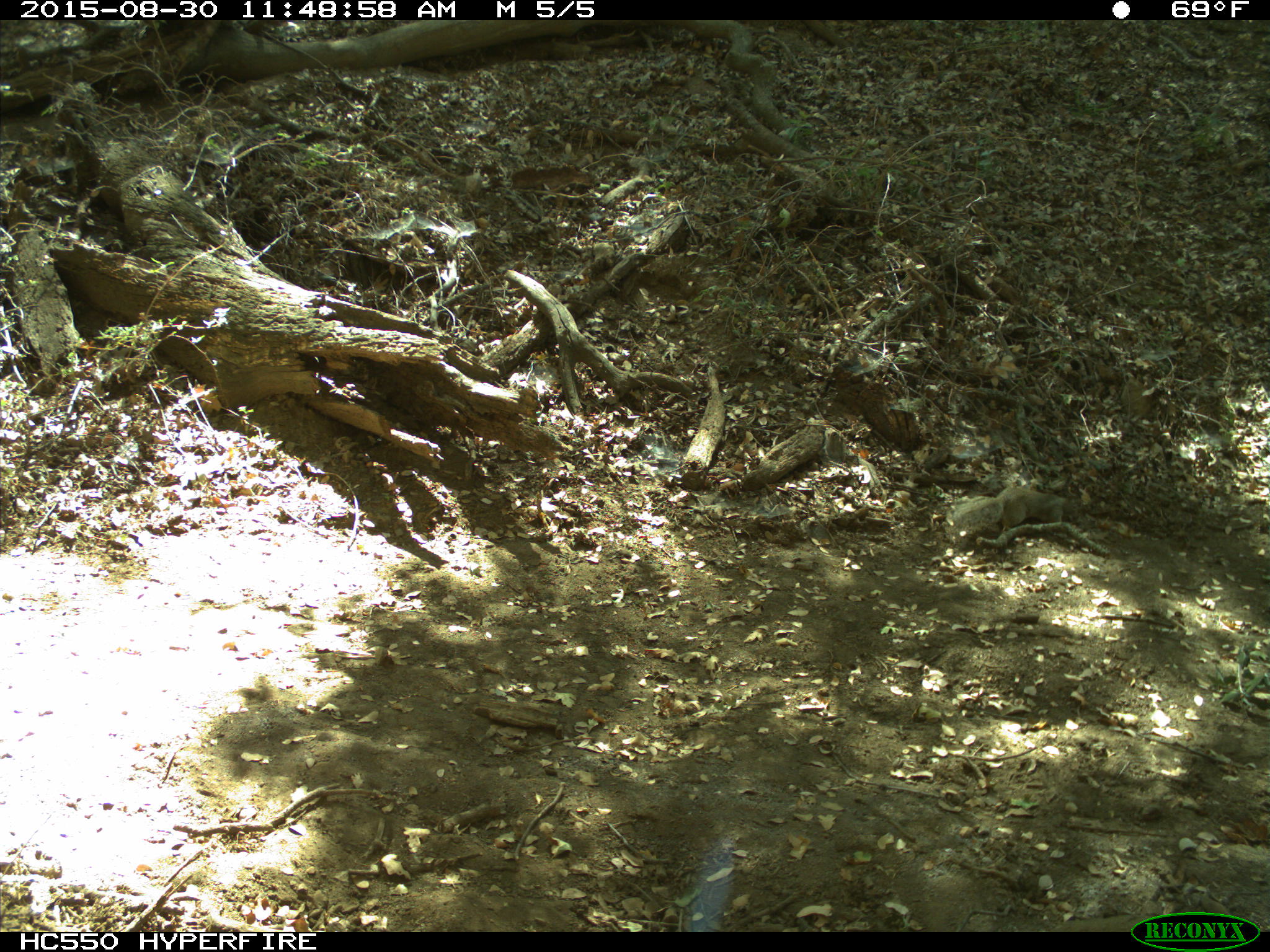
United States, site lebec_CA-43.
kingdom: Animalia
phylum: Chordata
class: Mammalia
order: Rodentia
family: Sciuridae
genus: Otospermophilus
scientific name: Otospermophilus beecheyi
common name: california ground squirrel